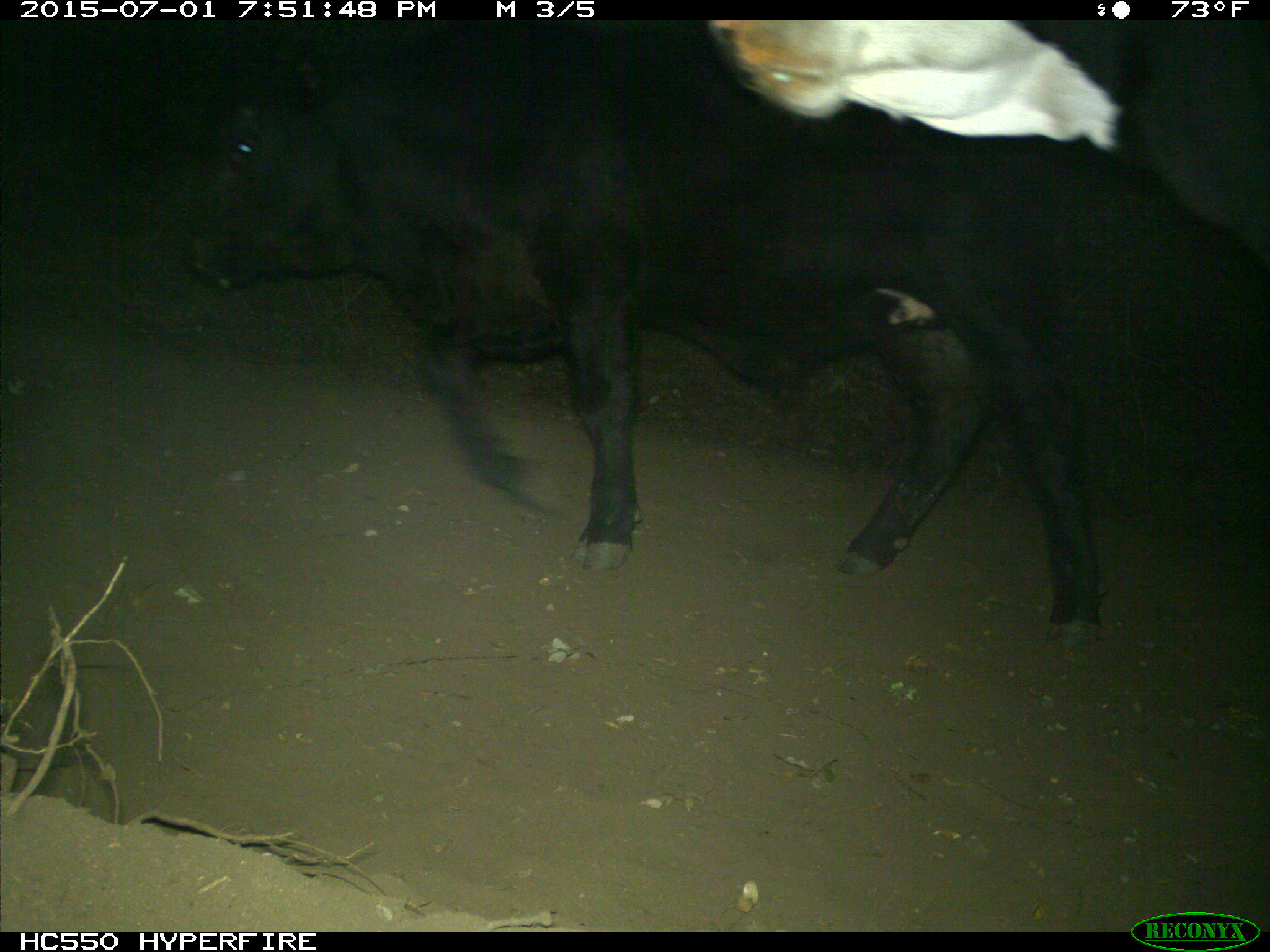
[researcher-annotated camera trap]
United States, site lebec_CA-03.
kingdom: Animalia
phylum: Chordata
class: Mammalia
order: Artiodactyla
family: Bovidae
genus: Bos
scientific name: Bos taurus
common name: domestic cow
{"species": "Bos taurus (domestic cow)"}